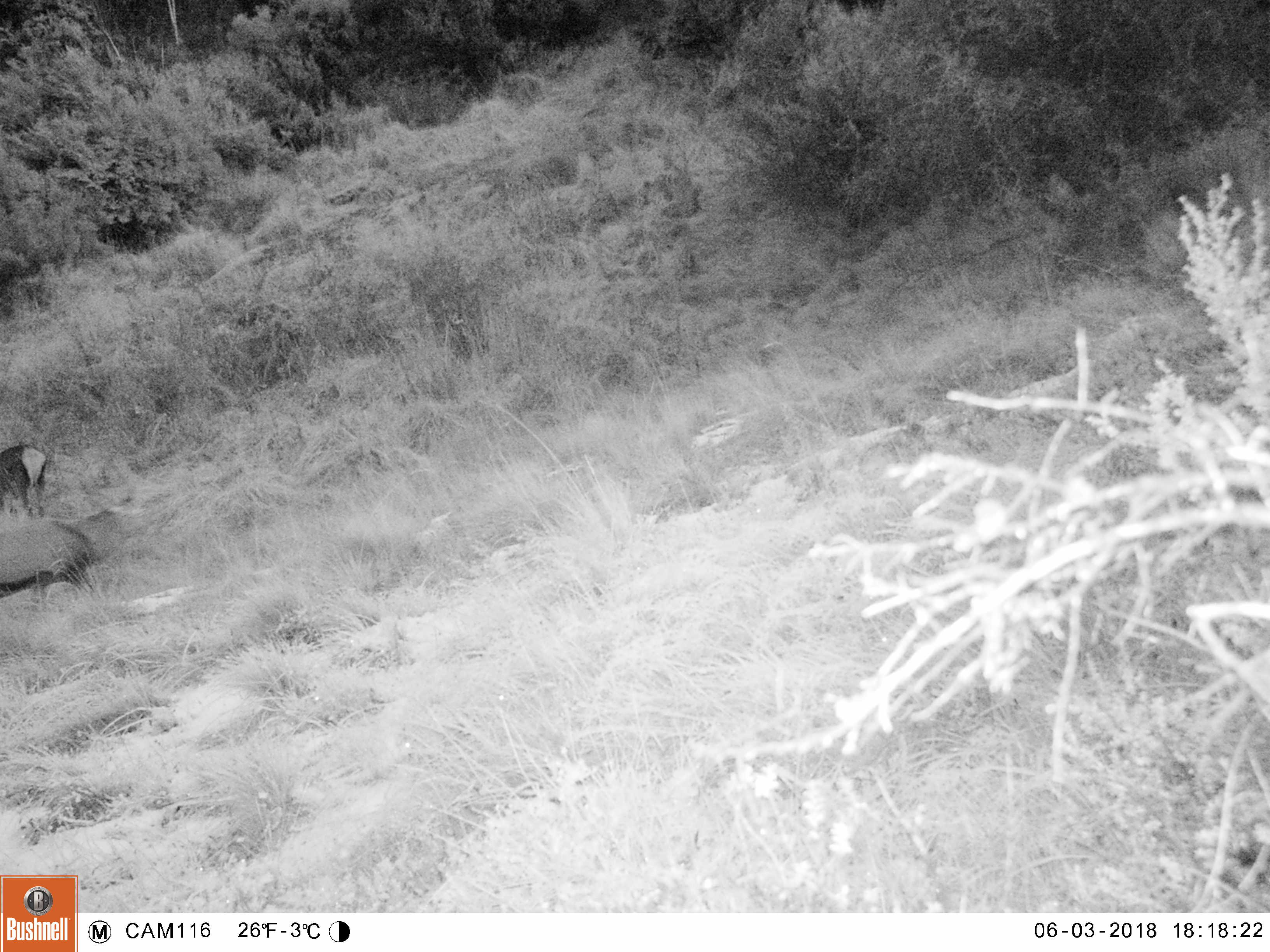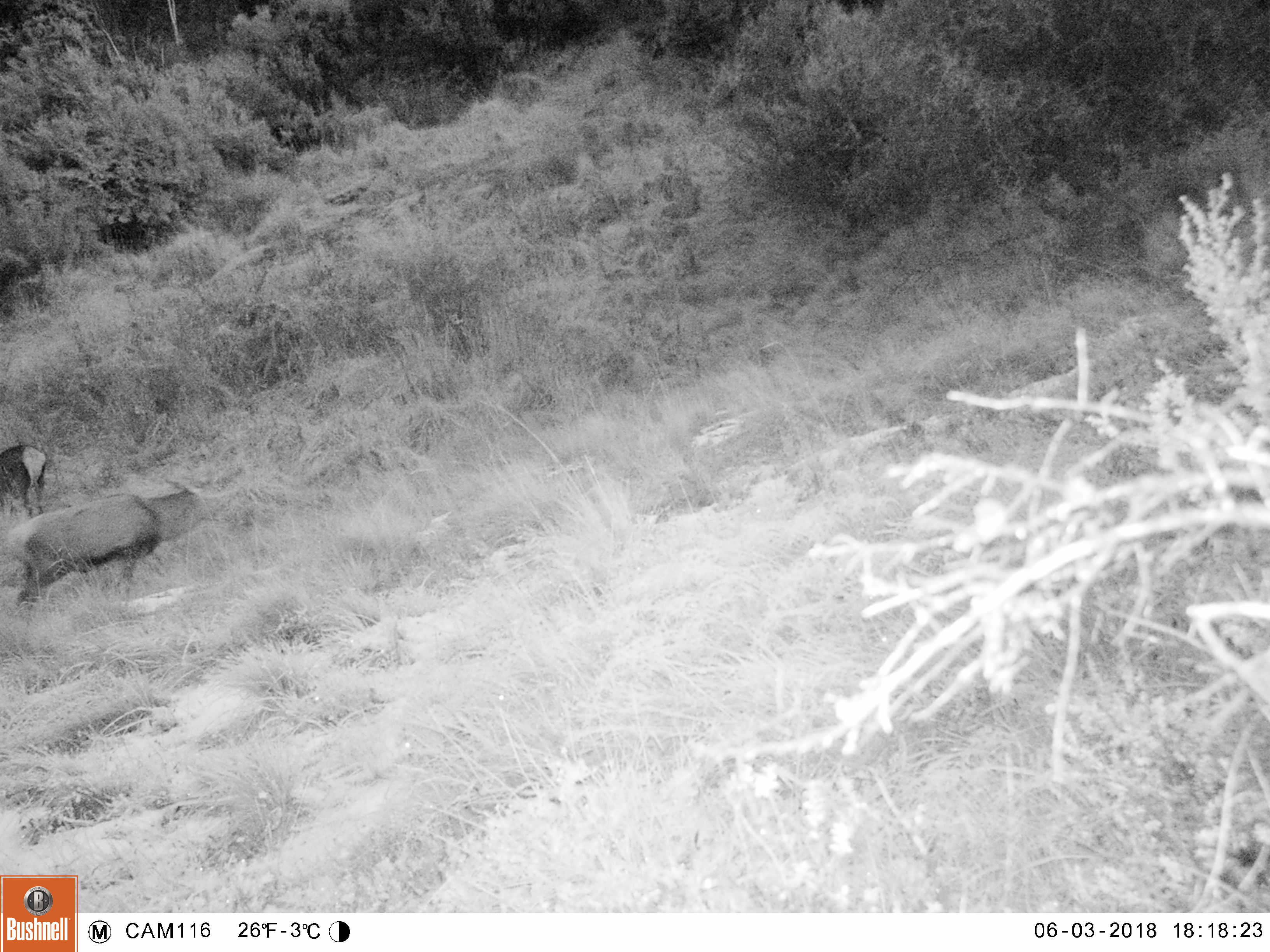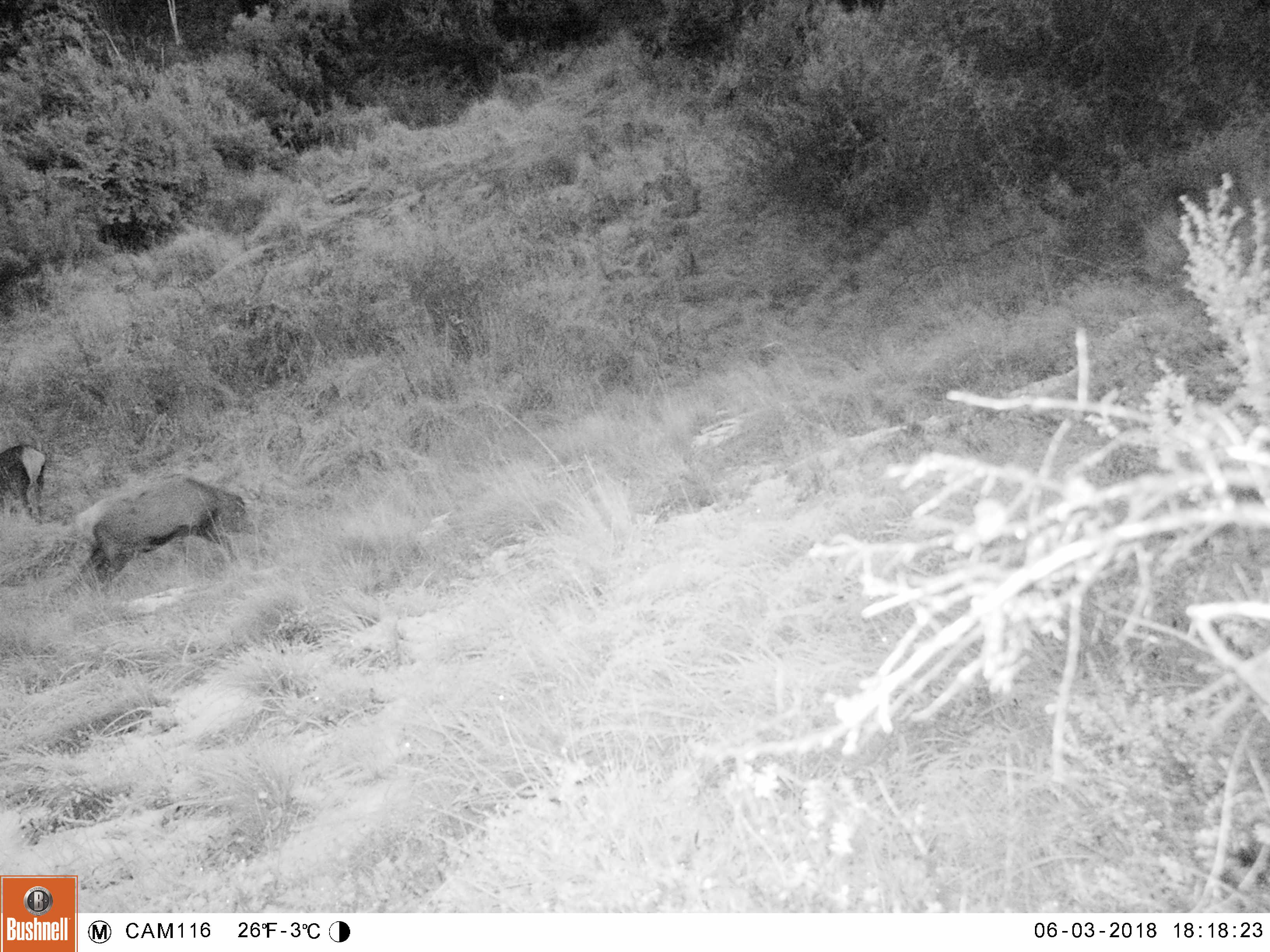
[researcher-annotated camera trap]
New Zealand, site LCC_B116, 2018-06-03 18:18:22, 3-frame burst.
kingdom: Animalia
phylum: Chordata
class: Mammalia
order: Artiodactyla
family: Cervidae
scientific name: Cervidae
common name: deer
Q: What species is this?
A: Deer (Cervidae).